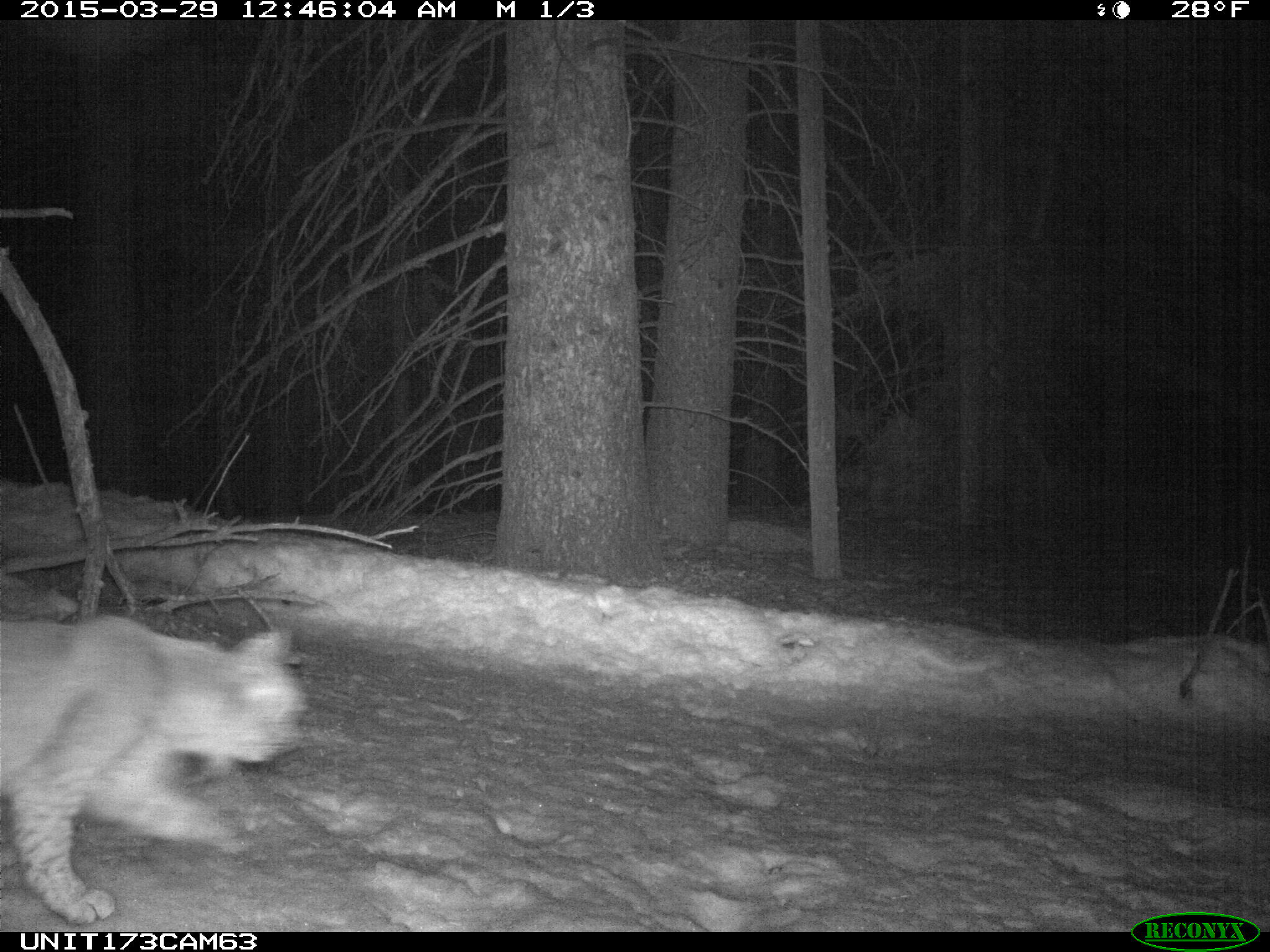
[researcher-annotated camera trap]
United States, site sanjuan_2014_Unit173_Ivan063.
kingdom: Animalia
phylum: Chordata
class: Mammalia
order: Carnivora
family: Felidae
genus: Lynx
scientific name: Lynx rufus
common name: bobcat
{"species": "Lynx rufus (bobcat)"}